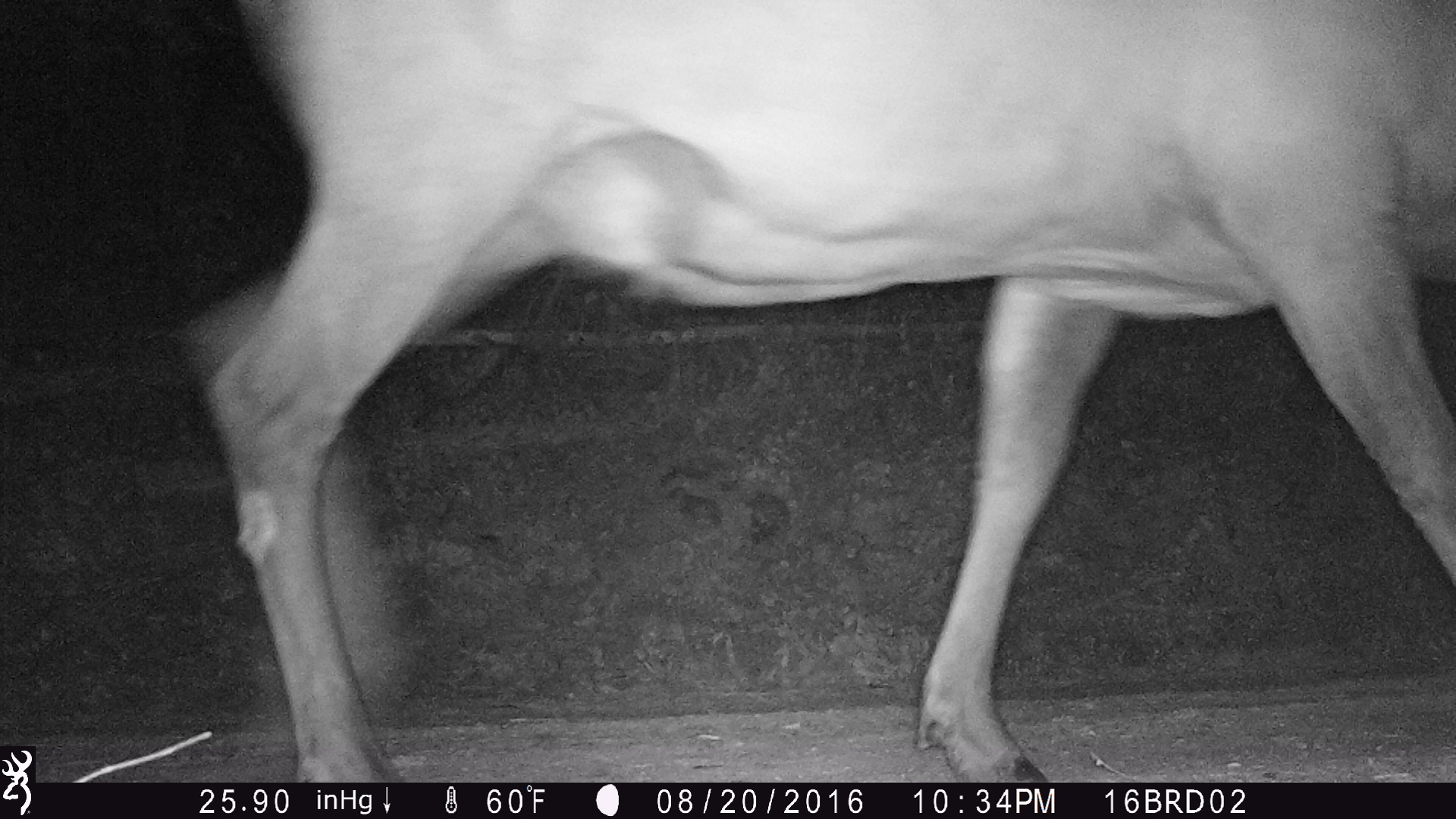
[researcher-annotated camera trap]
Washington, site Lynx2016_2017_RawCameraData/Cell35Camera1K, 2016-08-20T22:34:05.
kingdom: Animalia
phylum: Chordata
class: Mammalia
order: Artiodactyla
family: Cervidae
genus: Cervus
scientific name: Cervus canadensis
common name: elk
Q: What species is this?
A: Cervus canadensis (elk).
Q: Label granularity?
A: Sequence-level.